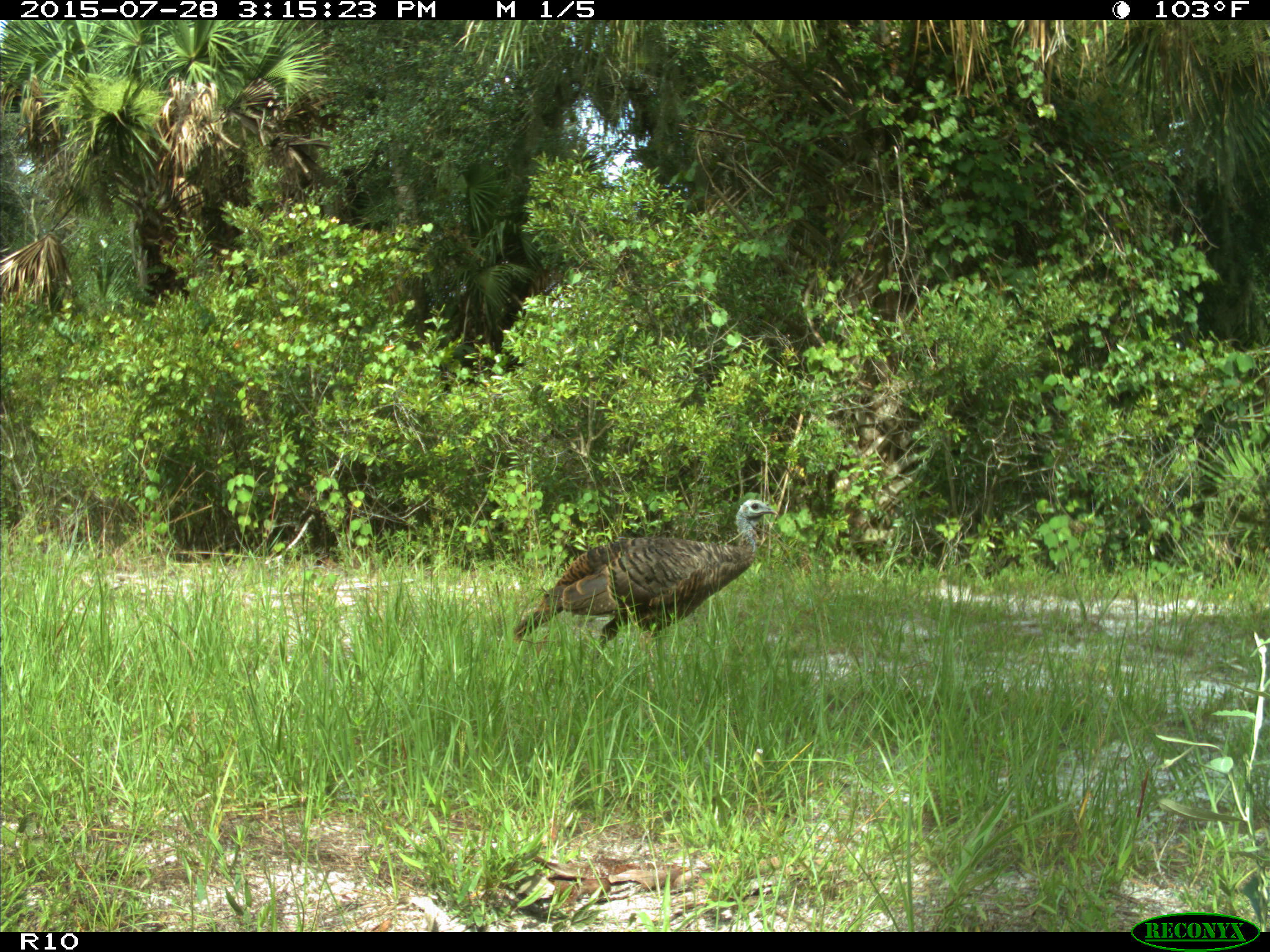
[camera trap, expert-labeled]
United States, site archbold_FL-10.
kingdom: Animalia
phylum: Chordata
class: Aves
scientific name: Aves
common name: birds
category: unidentified bird